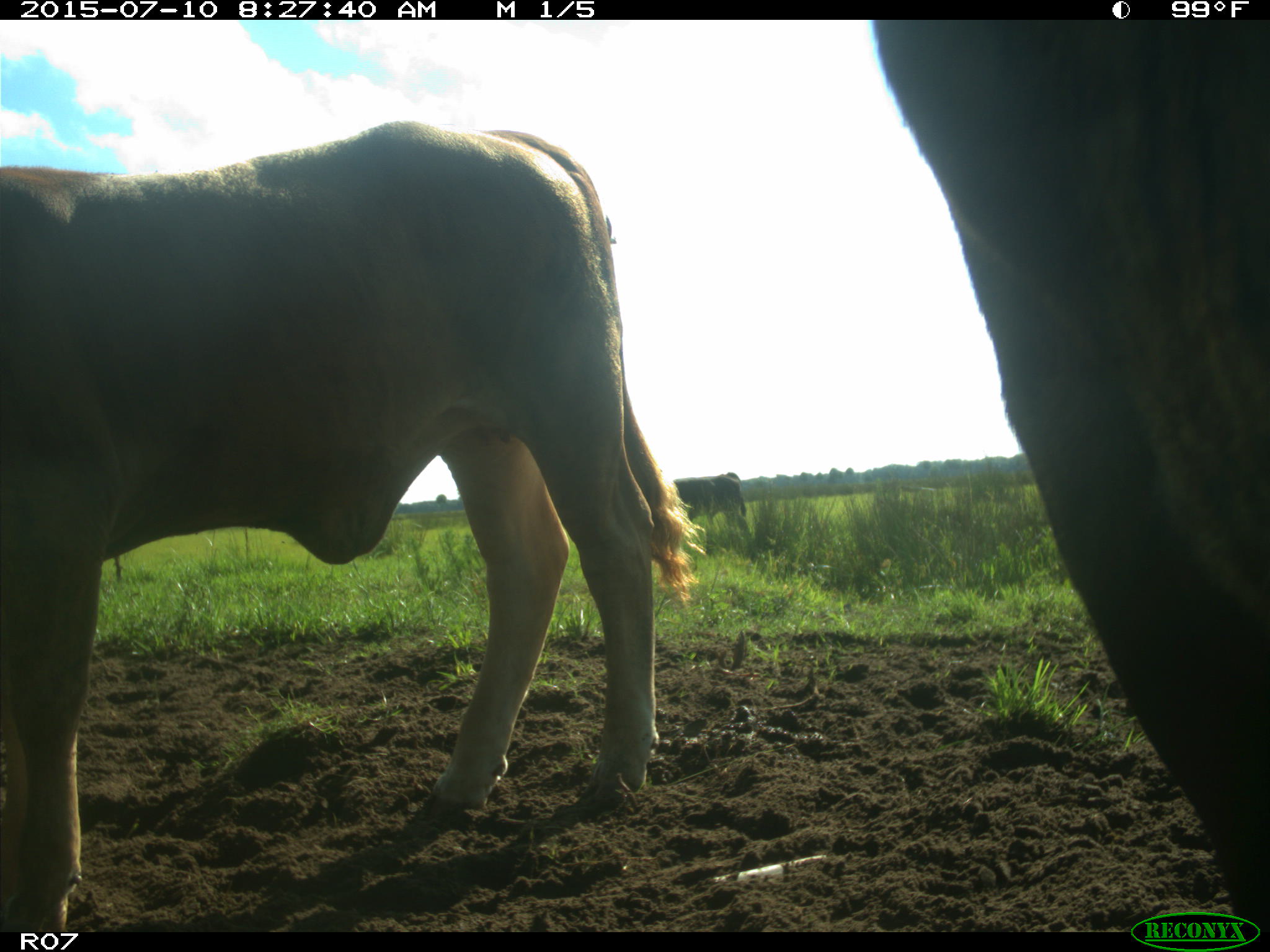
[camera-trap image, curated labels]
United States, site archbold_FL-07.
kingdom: Animalia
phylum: Chordata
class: Mammalia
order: Artiodactyla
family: Bovidae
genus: Bos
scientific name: Bos taurus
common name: domestic cow